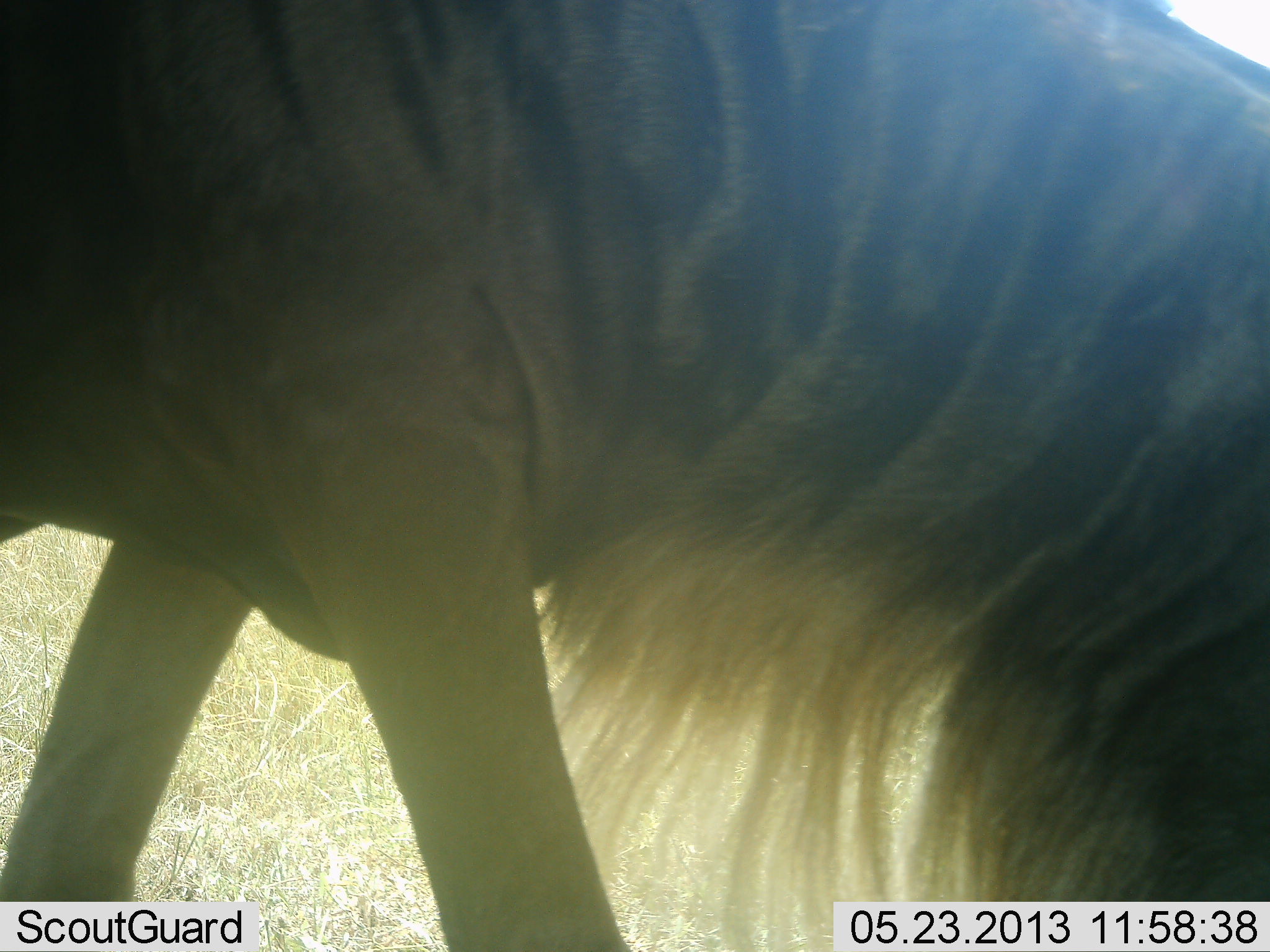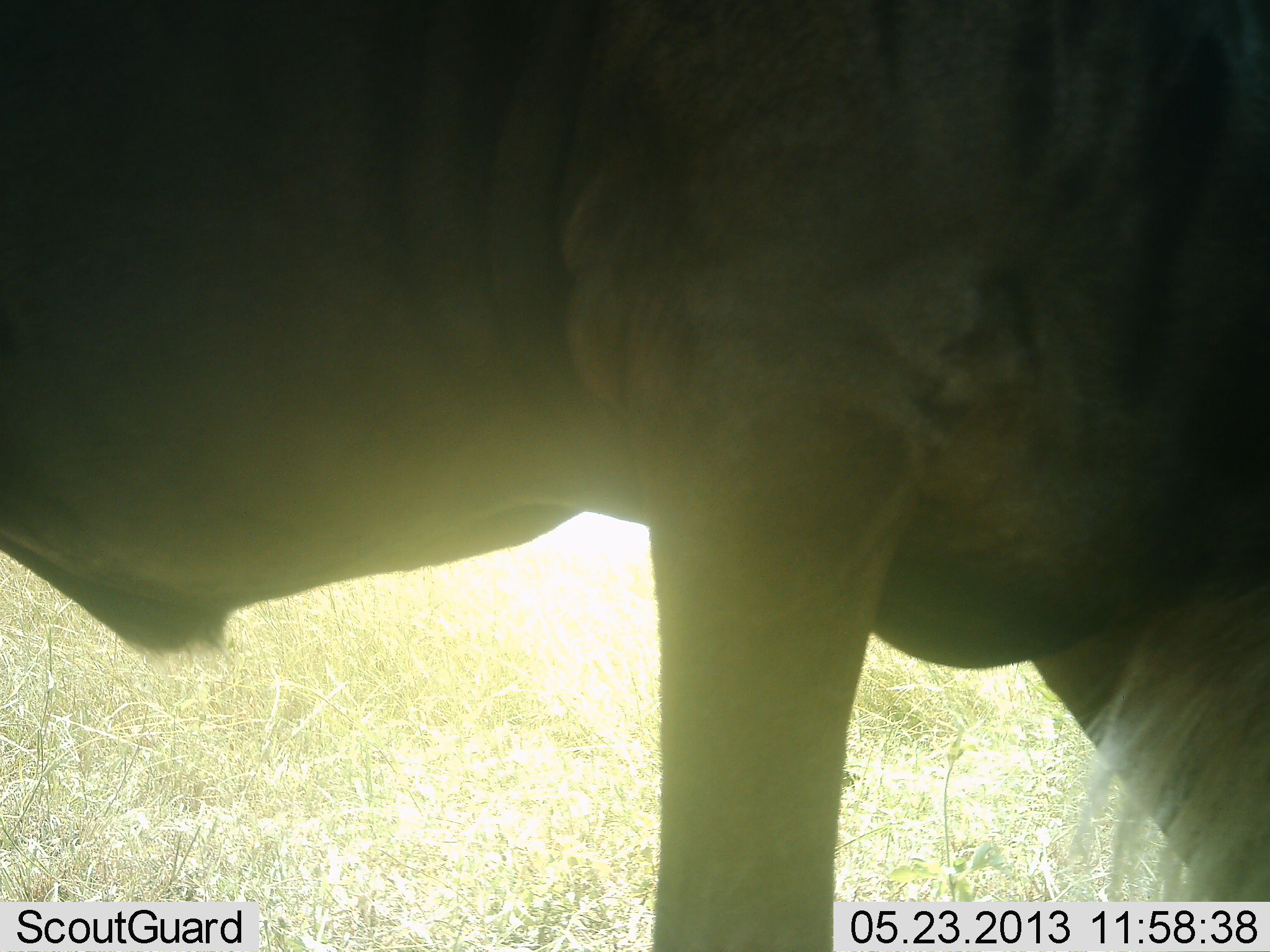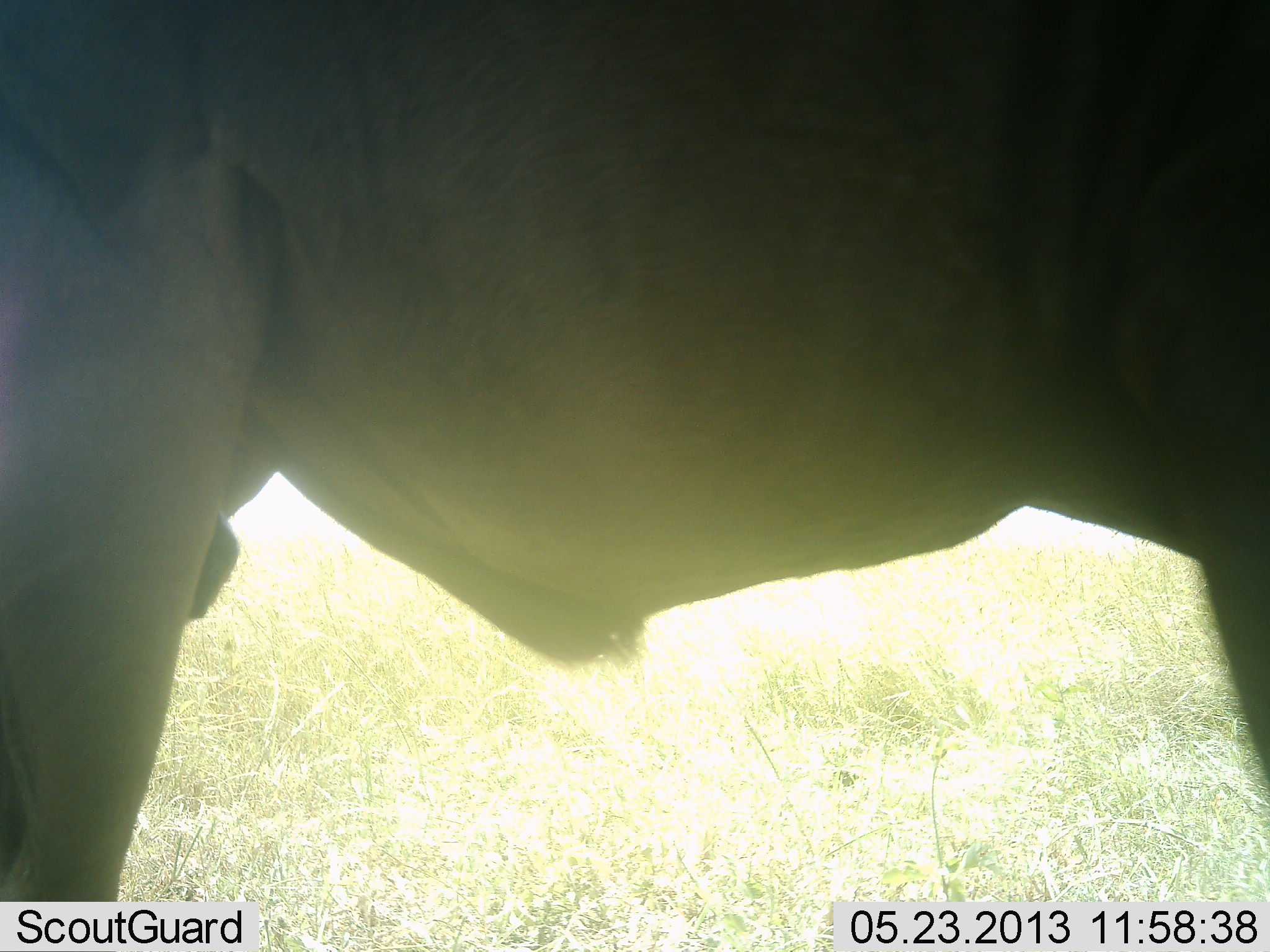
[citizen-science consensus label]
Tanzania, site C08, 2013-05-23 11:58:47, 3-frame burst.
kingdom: Animalia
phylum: Chordata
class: Mammalia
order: Artiodactyla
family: Bovidae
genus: Connochaetes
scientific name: Connochaetes taurinus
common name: blue wildebeest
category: wildebeest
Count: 1.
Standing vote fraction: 22%.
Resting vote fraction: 0%.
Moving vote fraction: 65%.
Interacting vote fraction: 0%.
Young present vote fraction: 0%.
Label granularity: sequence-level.